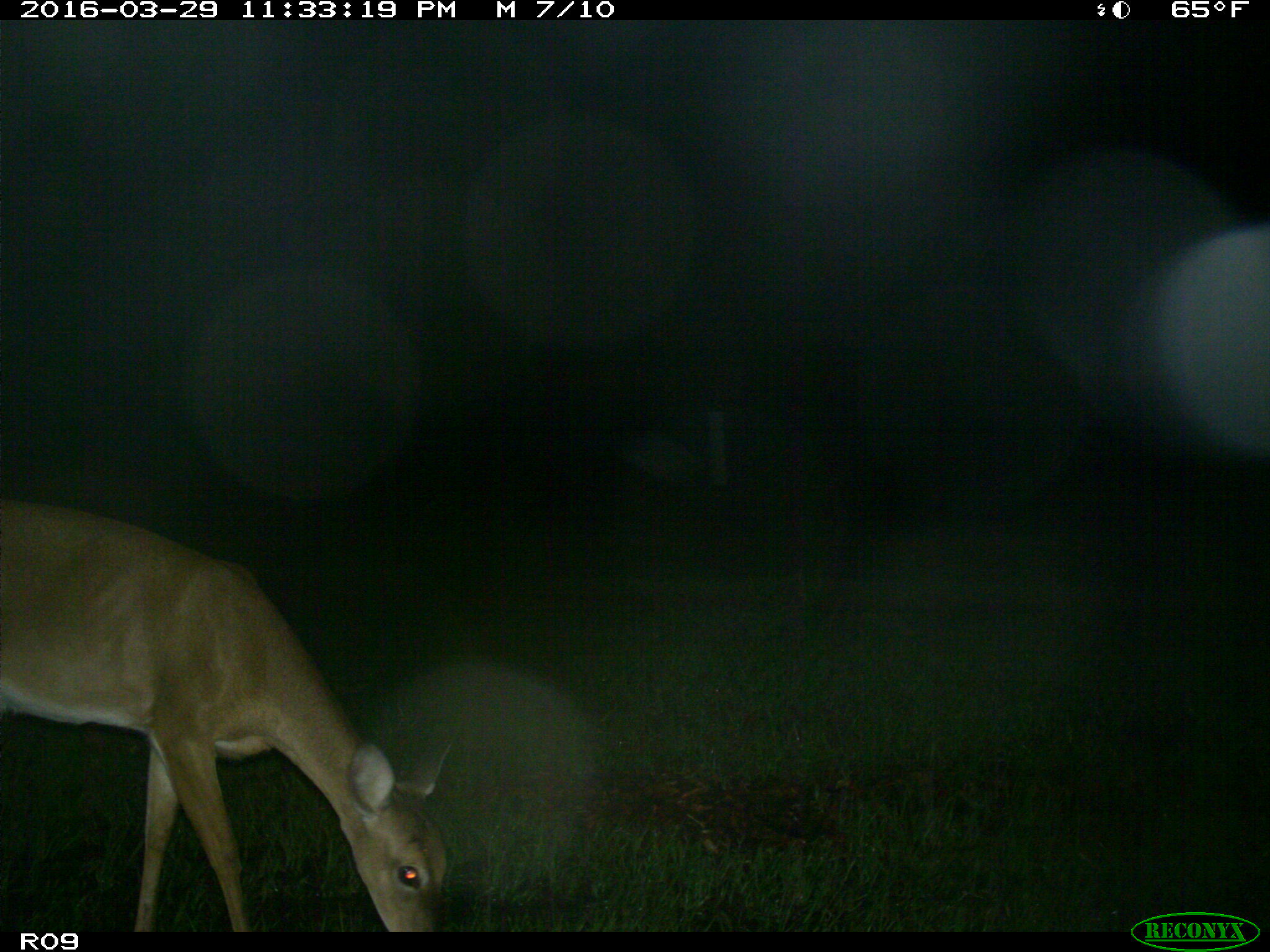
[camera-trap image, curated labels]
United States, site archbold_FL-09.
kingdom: Animalia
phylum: Chordata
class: Mammalia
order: Artiodactyla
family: Cervidae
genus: Odocoileus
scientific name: Odocoileus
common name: deer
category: unidentified deer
Unidentified deer (deer) (Odocoileus).